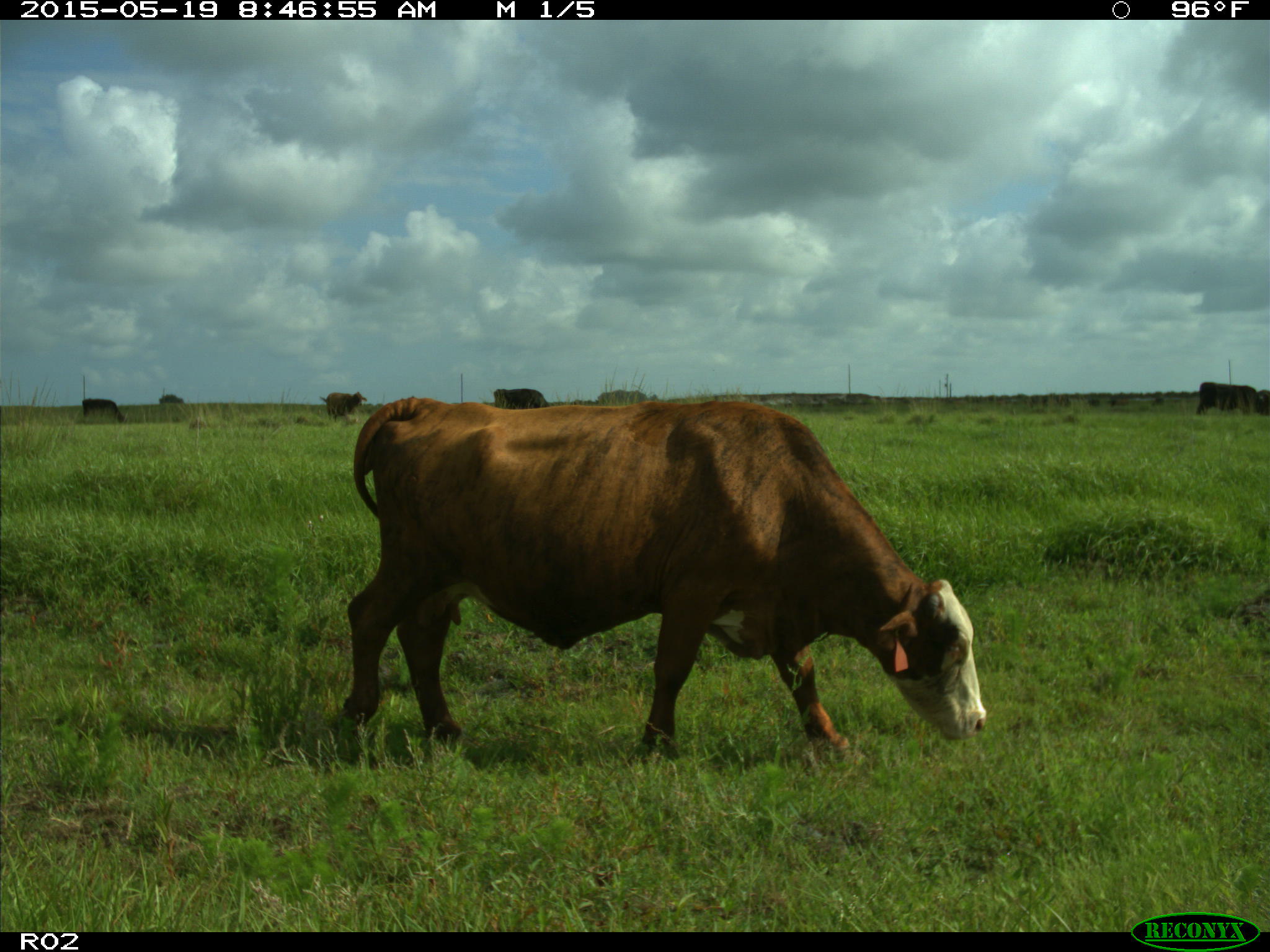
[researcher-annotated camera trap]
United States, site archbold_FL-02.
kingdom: Animalia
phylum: Chordata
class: Mammalia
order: Artiodactyla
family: Bovidae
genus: Bos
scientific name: Bos taurus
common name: domestic cow